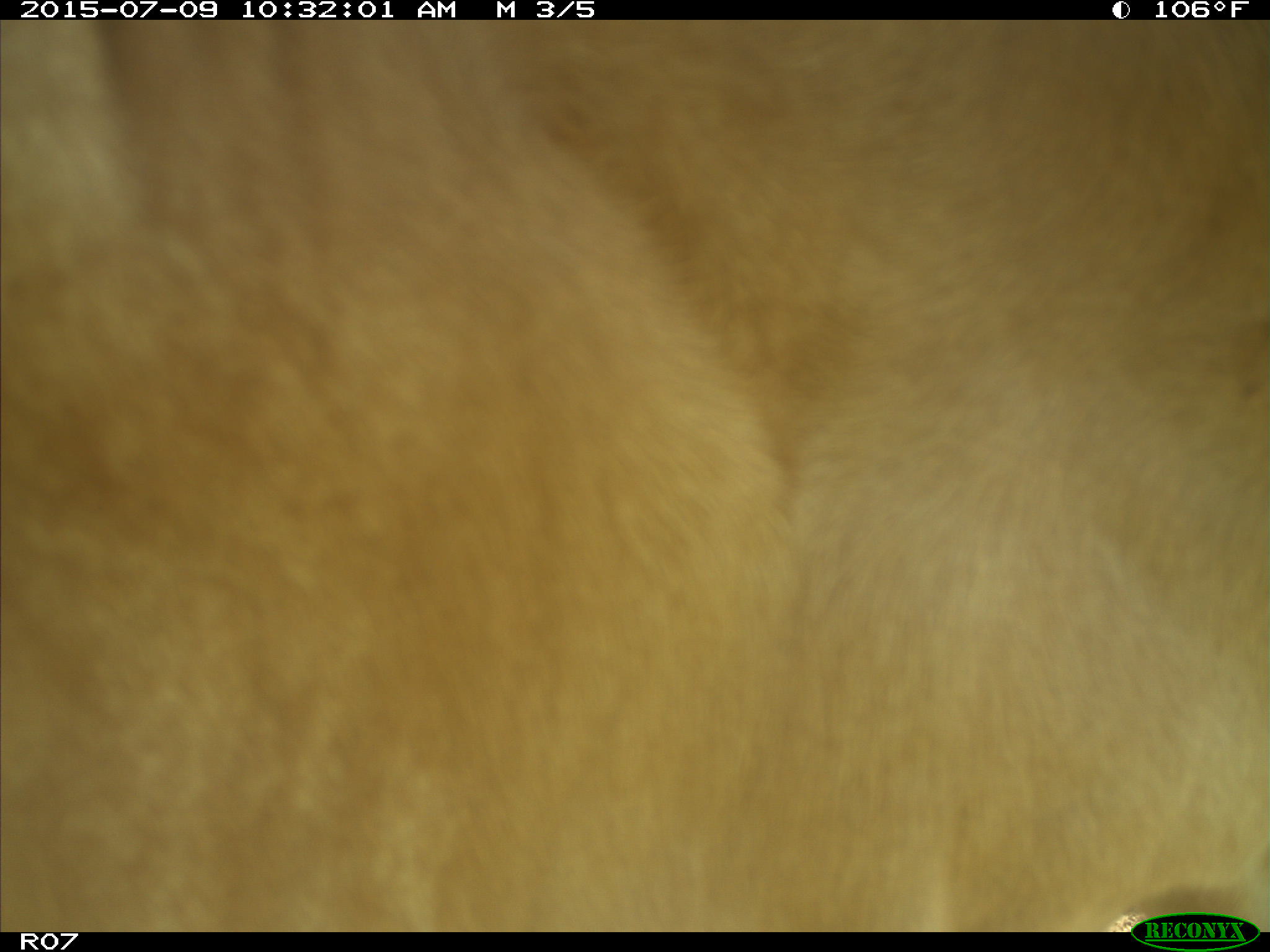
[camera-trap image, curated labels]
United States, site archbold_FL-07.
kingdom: Animalia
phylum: Chordata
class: Mammalia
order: Artiodactyla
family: Bovidae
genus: Bos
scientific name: Bos taurus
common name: domestic cow